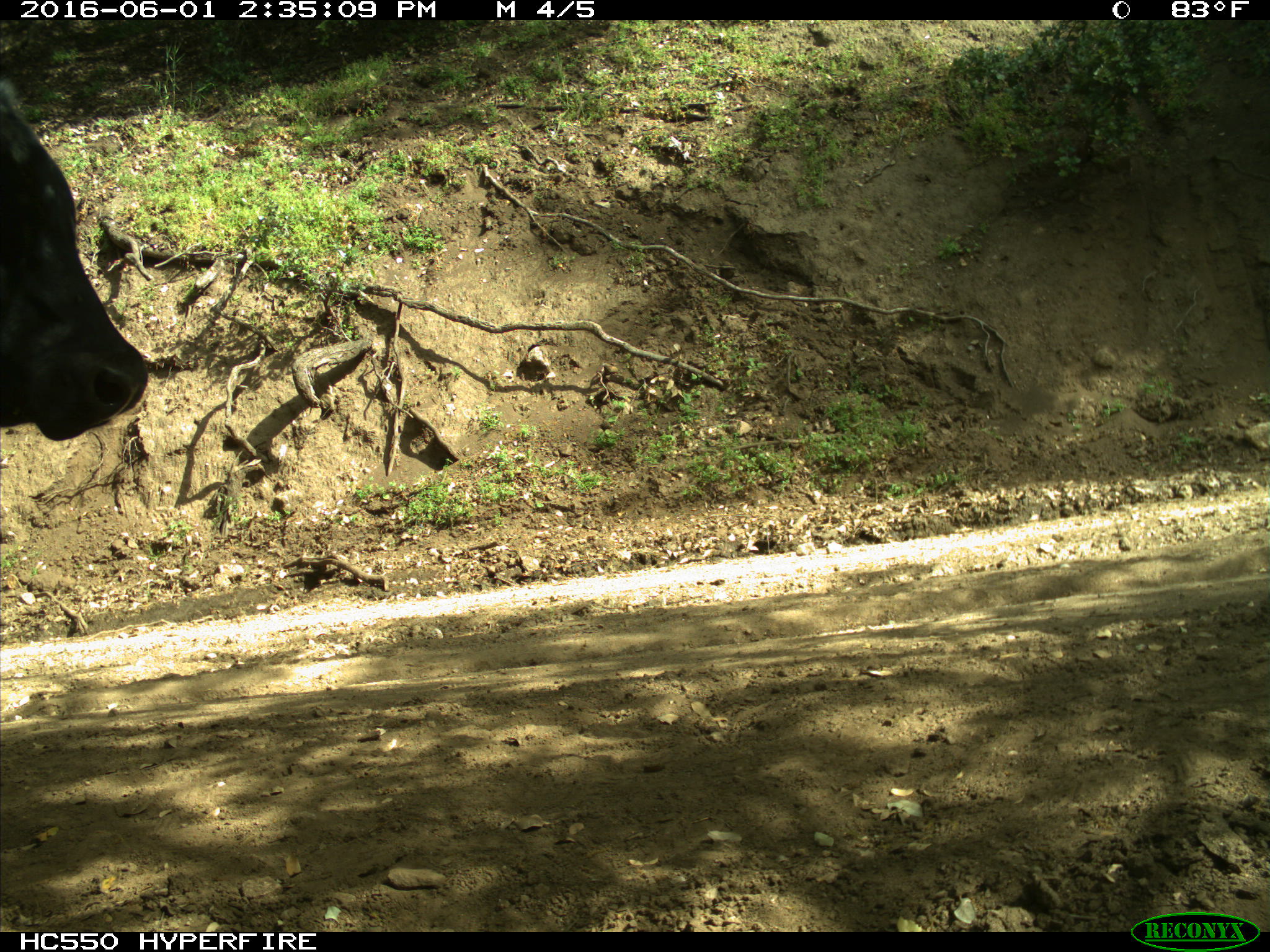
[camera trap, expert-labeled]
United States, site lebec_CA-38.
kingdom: Animalia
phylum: Chordata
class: Mammalia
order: Artiodactyla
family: Bovidae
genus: Bos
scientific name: Bos taurus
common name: domestic cow